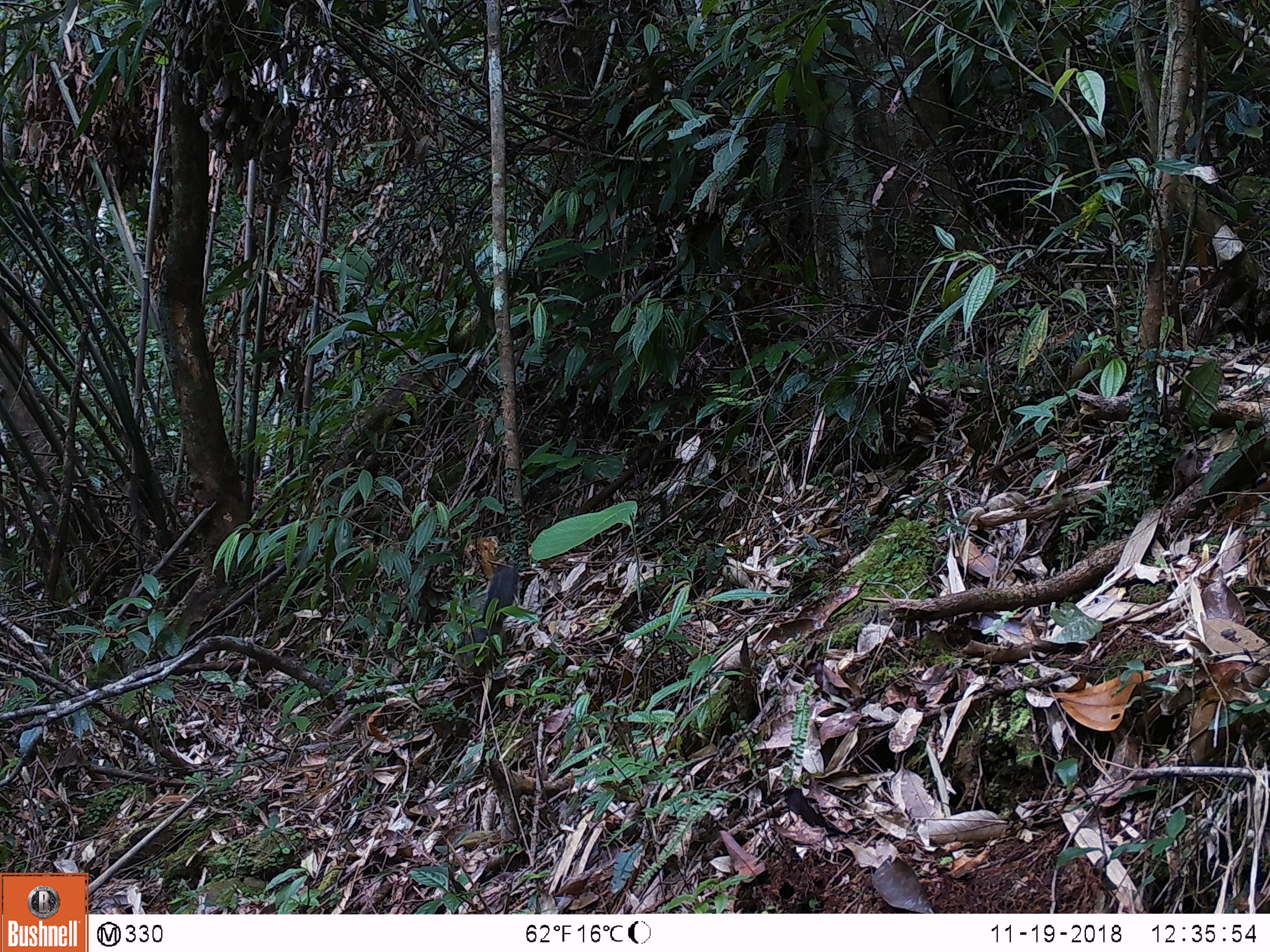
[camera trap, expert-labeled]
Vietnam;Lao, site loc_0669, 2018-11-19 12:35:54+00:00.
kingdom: Animalia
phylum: Chordata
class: Mammalia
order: Rodentia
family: Sciuridae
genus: Dremomys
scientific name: Dremomys rufigenis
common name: red-cheeked squirrel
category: red cheeked squirrel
Red cheeked squirrel (red-cheeked squirrel) (Dremomys rufigenis). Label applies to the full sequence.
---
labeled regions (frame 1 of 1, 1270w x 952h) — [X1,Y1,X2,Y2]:
red cheeked squirrel: [453,565,519,678]